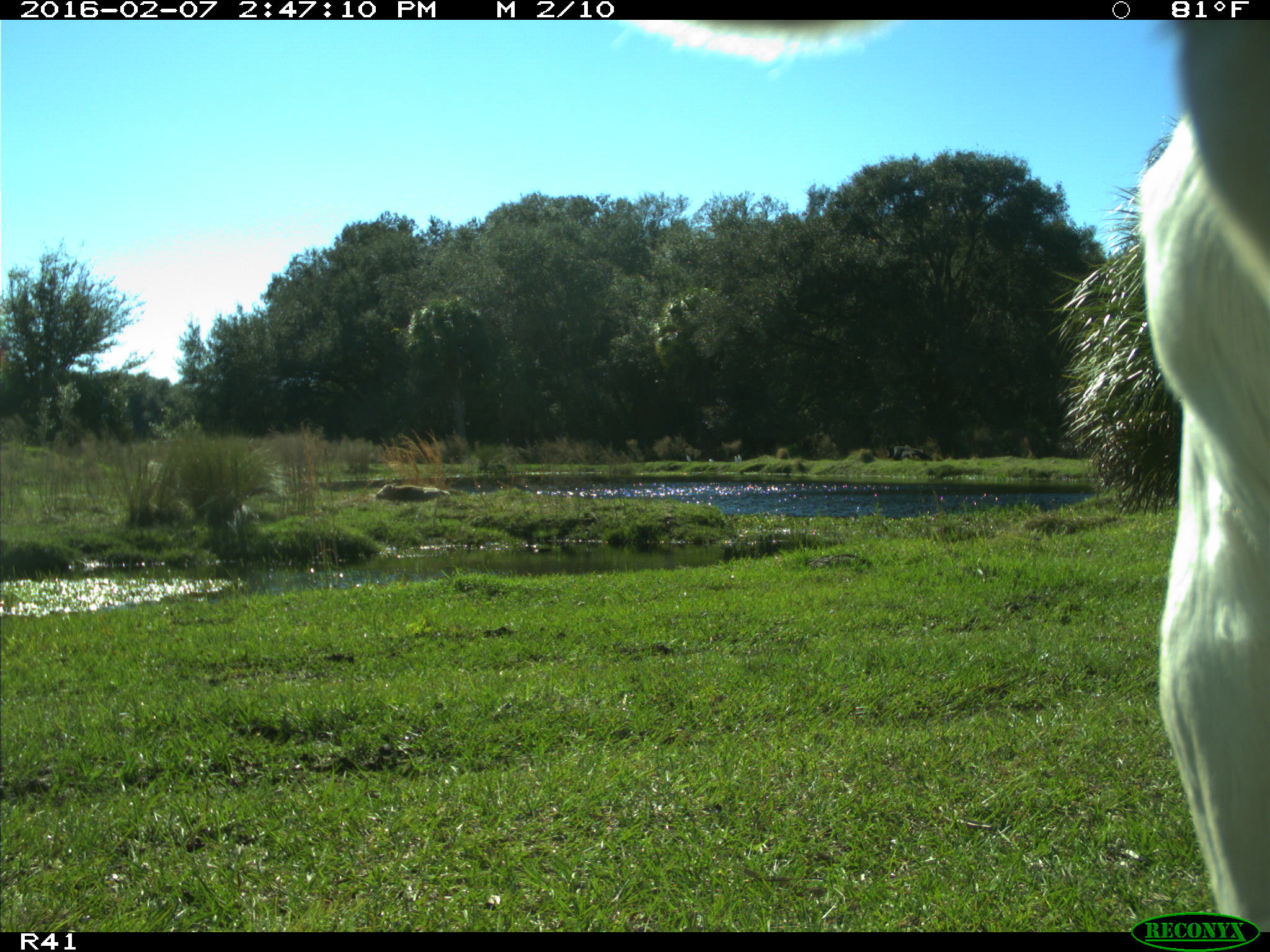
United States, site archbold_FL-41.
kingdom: Animalia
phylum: Chordata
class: Mammalia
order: Artiodactyla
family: Bovidae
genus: Bos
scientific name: Bos taurus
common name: domestic cow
Bos taurus (domestic cow).